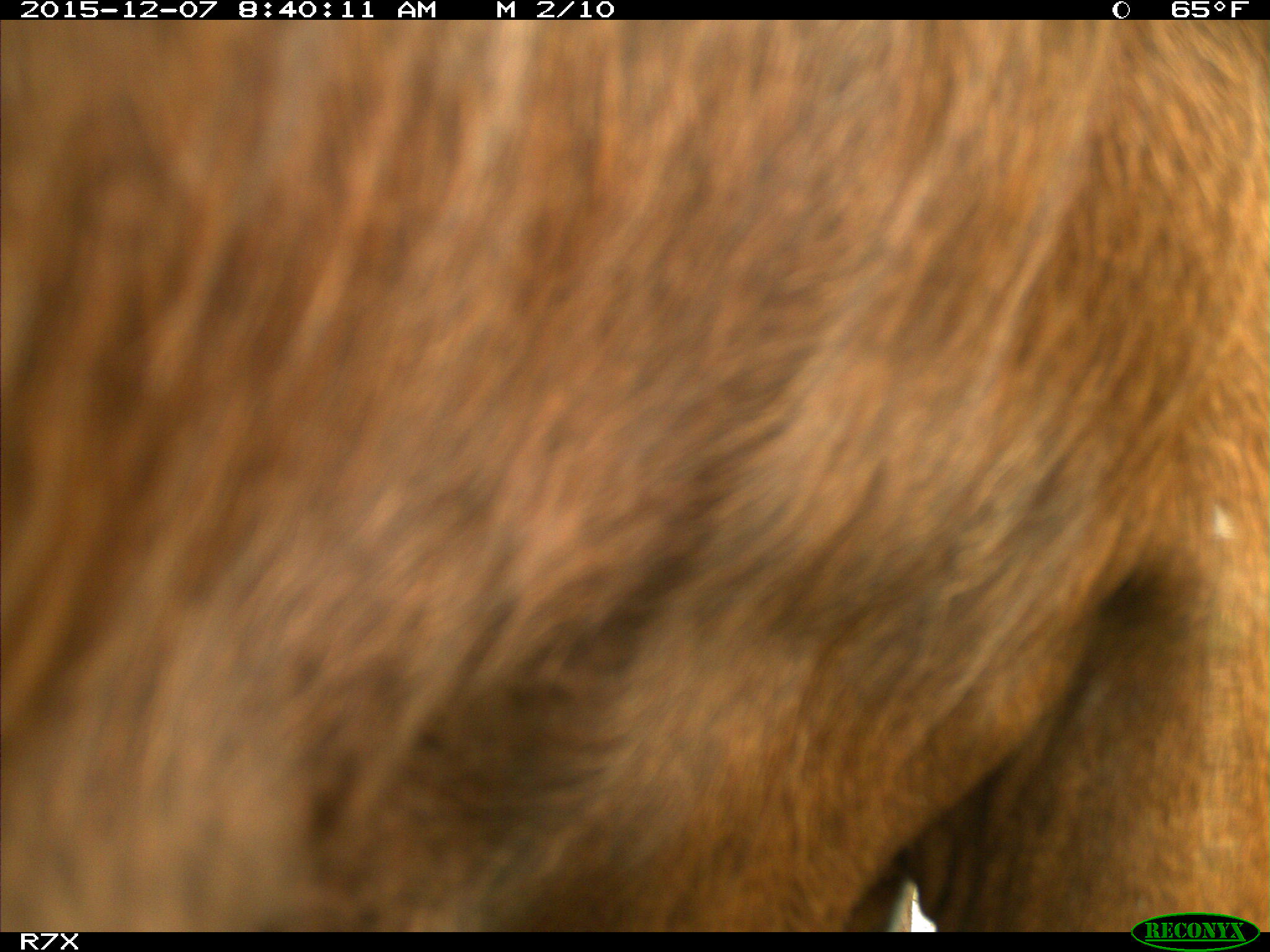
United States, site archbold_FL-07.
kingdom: Animalia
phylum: Chordata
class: Mammalia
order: Artiodactyla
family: Bovidae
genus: Bos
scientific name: Bos taurus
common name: domestic cow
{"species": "Bos taurus (domestic cow)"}